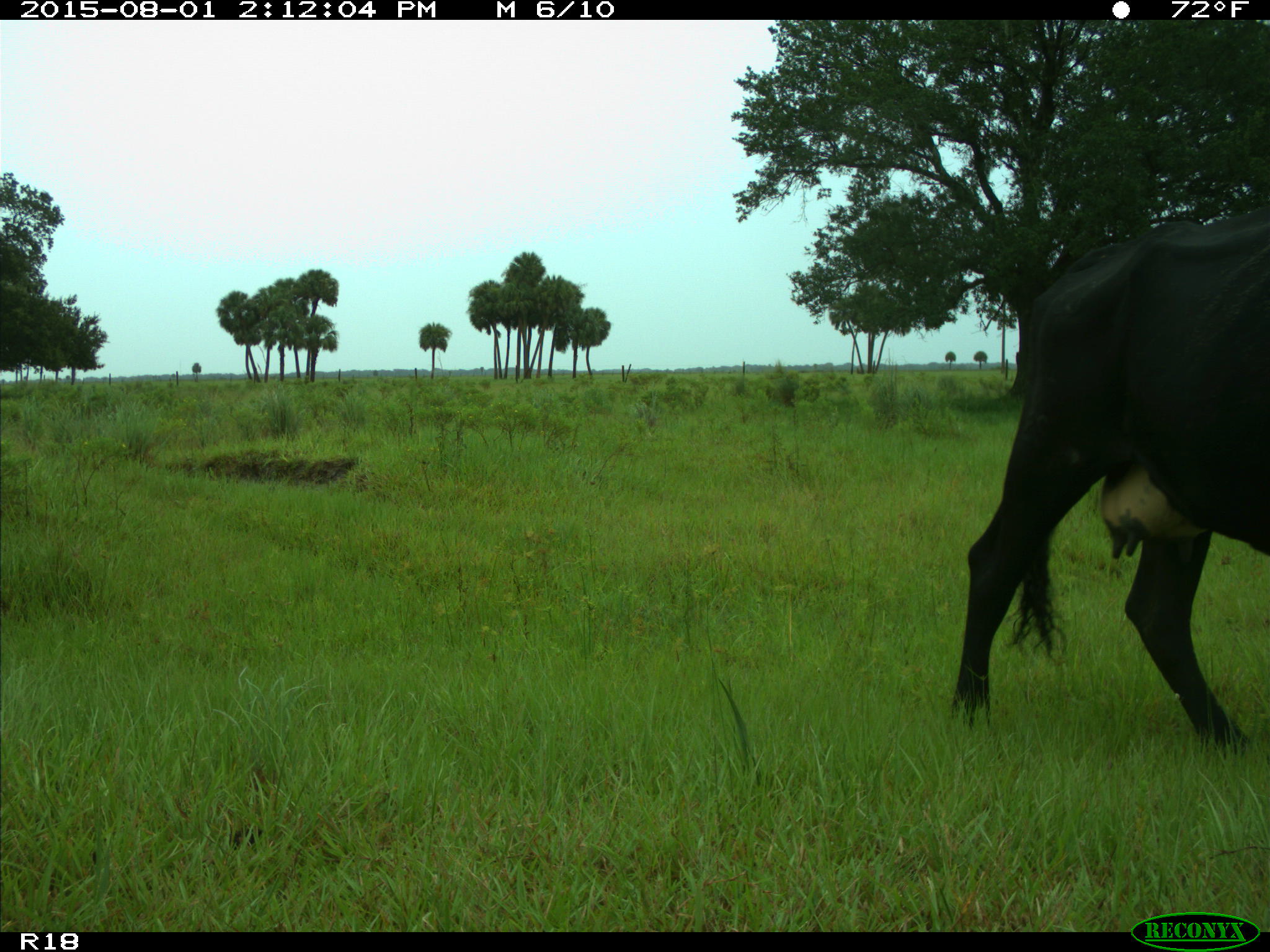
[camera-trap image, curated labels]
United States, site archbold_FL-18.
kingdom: Animalia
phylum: Chordata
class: Mammalia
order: Artiodactyla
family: Bovidae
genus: Bos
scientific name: Bos taurus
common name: domestic cow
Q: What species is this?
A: Bos taurus (domestic cow).